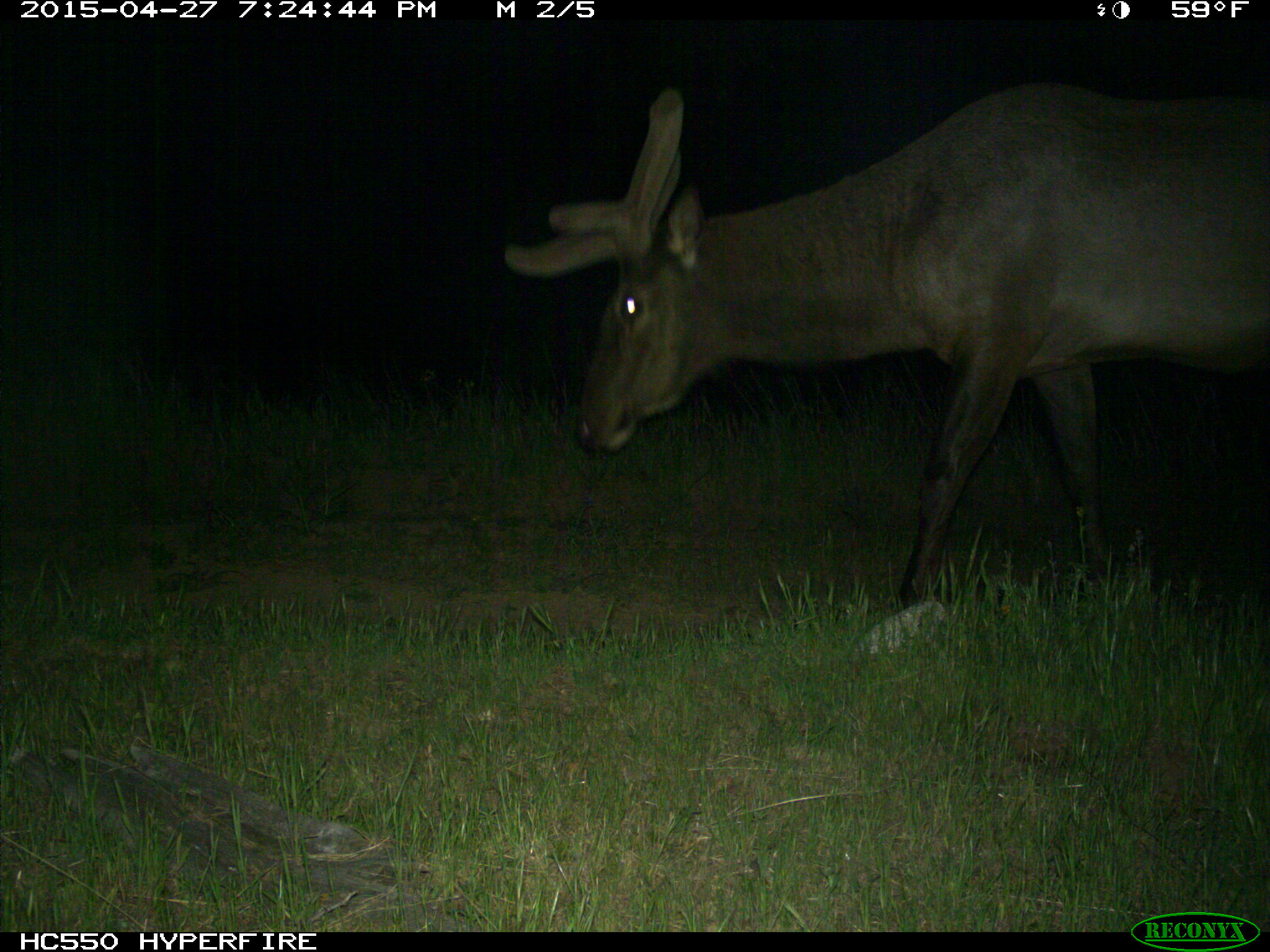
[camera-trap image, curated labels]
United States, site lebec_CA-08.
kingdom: Animalia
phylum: Chordata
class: Mammalia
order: Artiodactyla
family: Cervidae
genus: Cervus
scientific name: Cervus canadensis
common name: elk